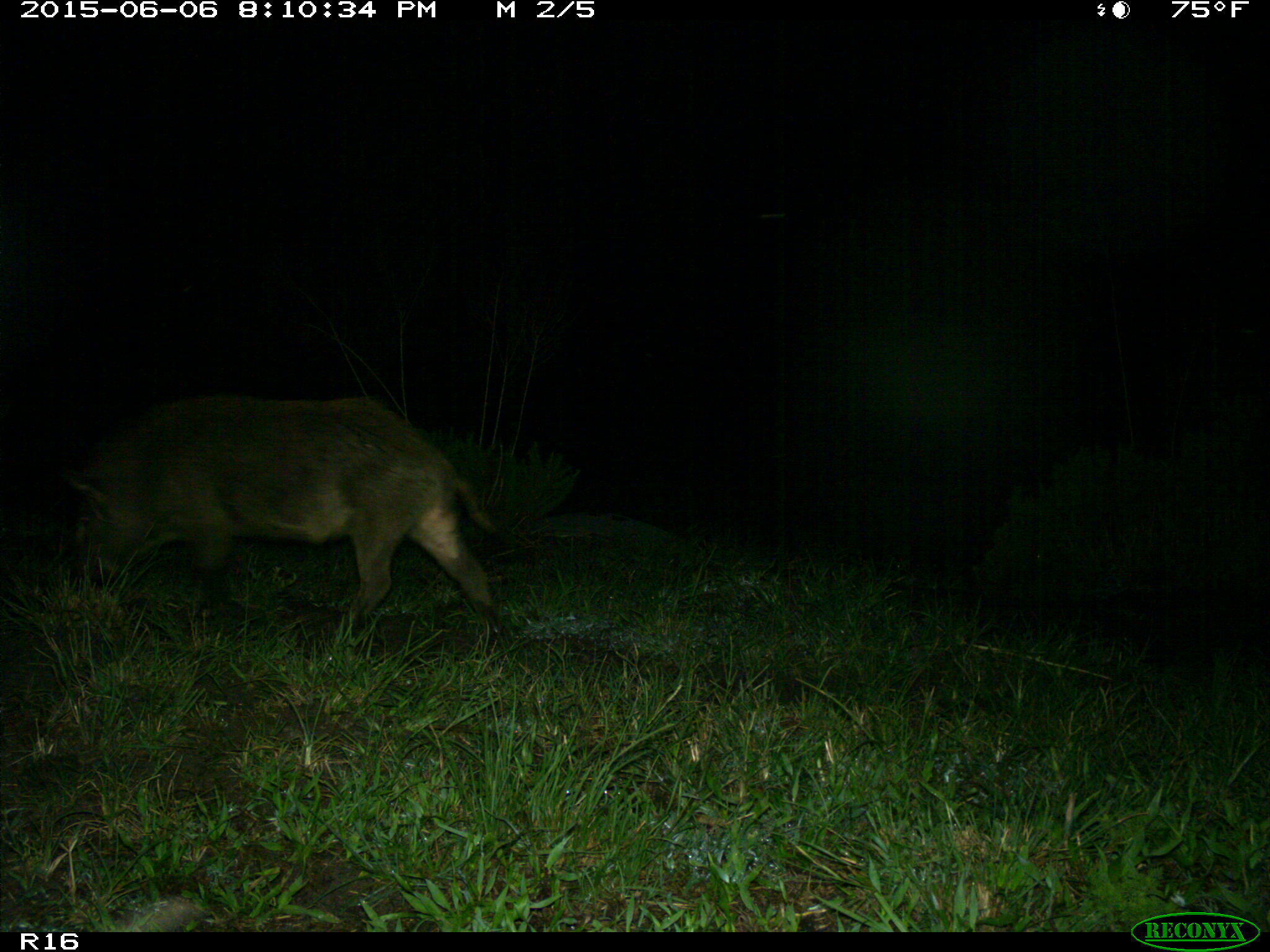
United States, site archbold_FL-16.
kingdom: Animalia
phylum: Chordata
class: Mammalia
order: Artiodactyla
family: Suidae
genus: Sus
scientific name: Sus scrofa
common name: wild boar